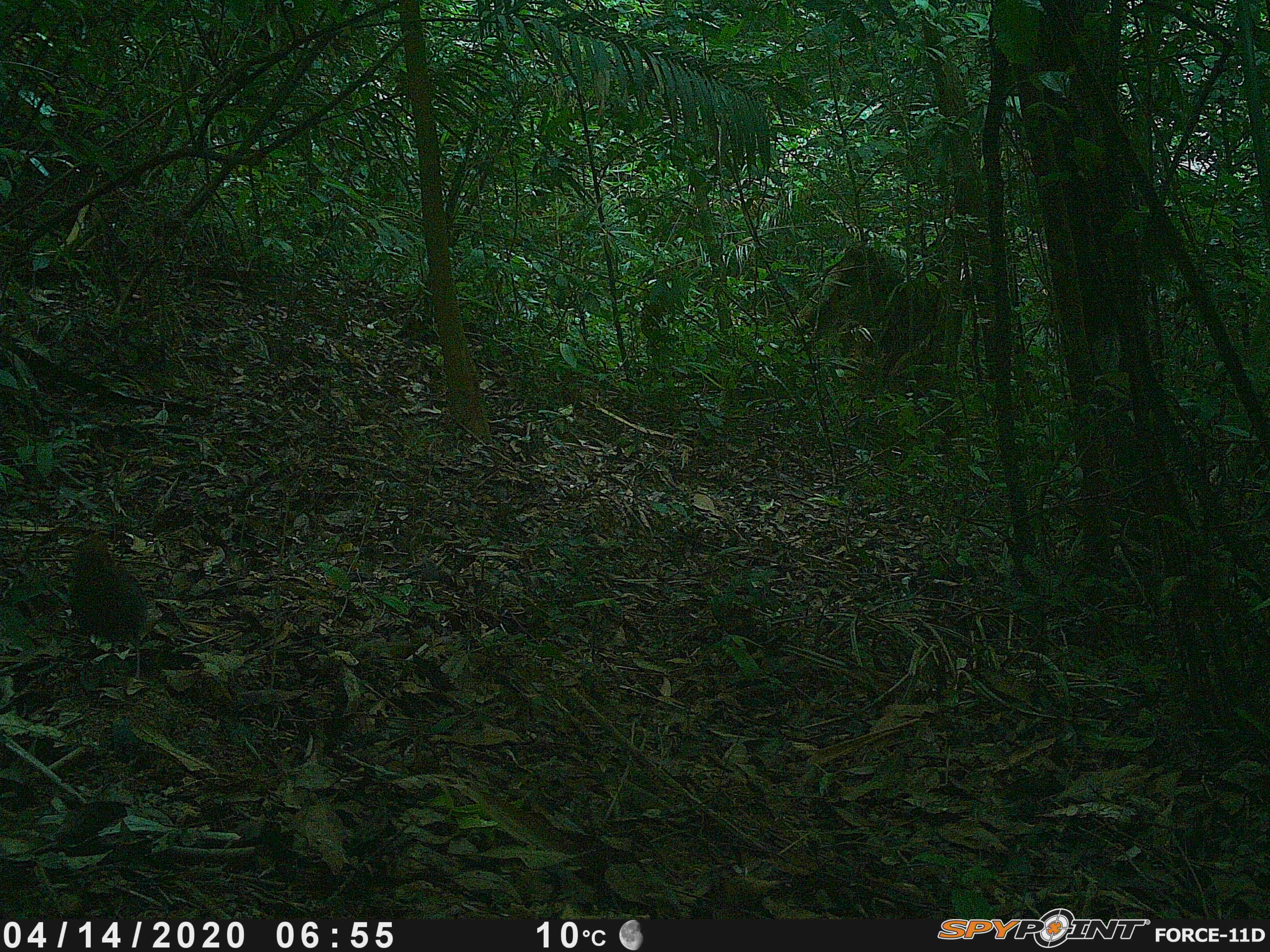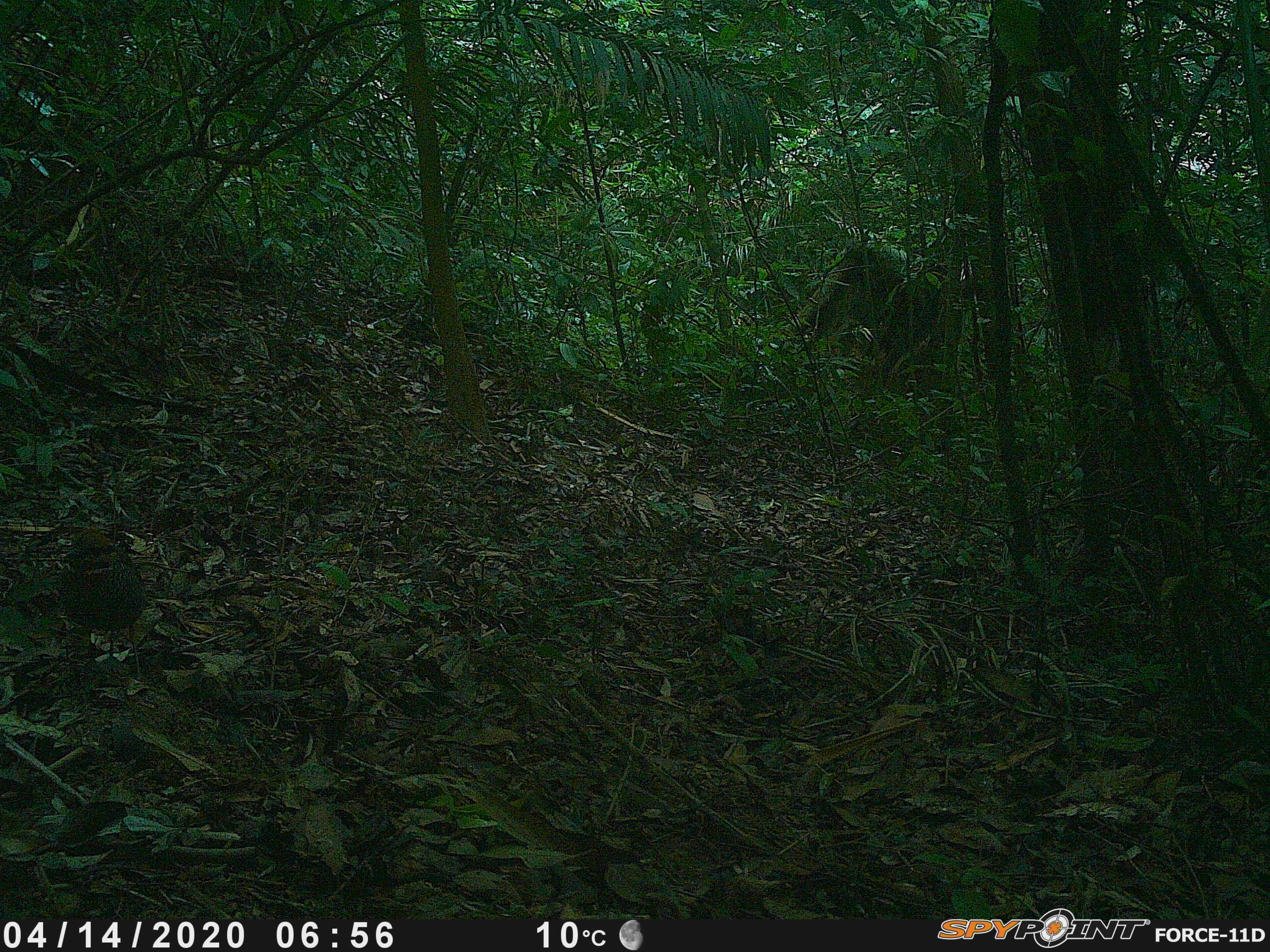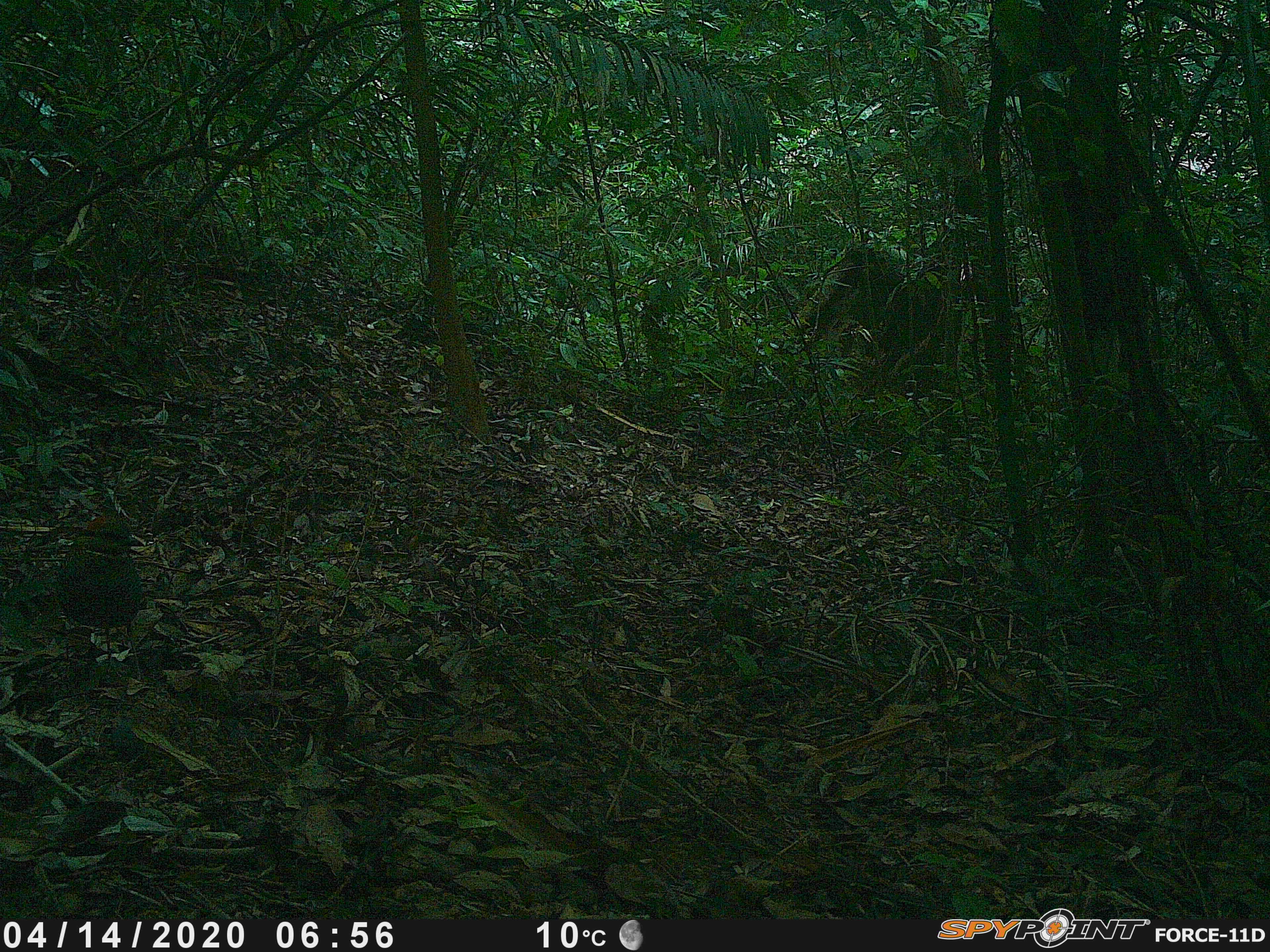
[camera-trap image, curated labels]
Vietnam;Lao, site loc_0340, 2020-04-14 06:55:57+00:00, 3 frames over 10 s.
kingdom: Animalia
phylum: Chordata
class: Aves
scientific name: Aves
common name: bird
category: unidentified bird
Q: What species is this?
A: Unidentified bird (bird) (Aves).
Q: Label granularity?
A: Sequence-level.